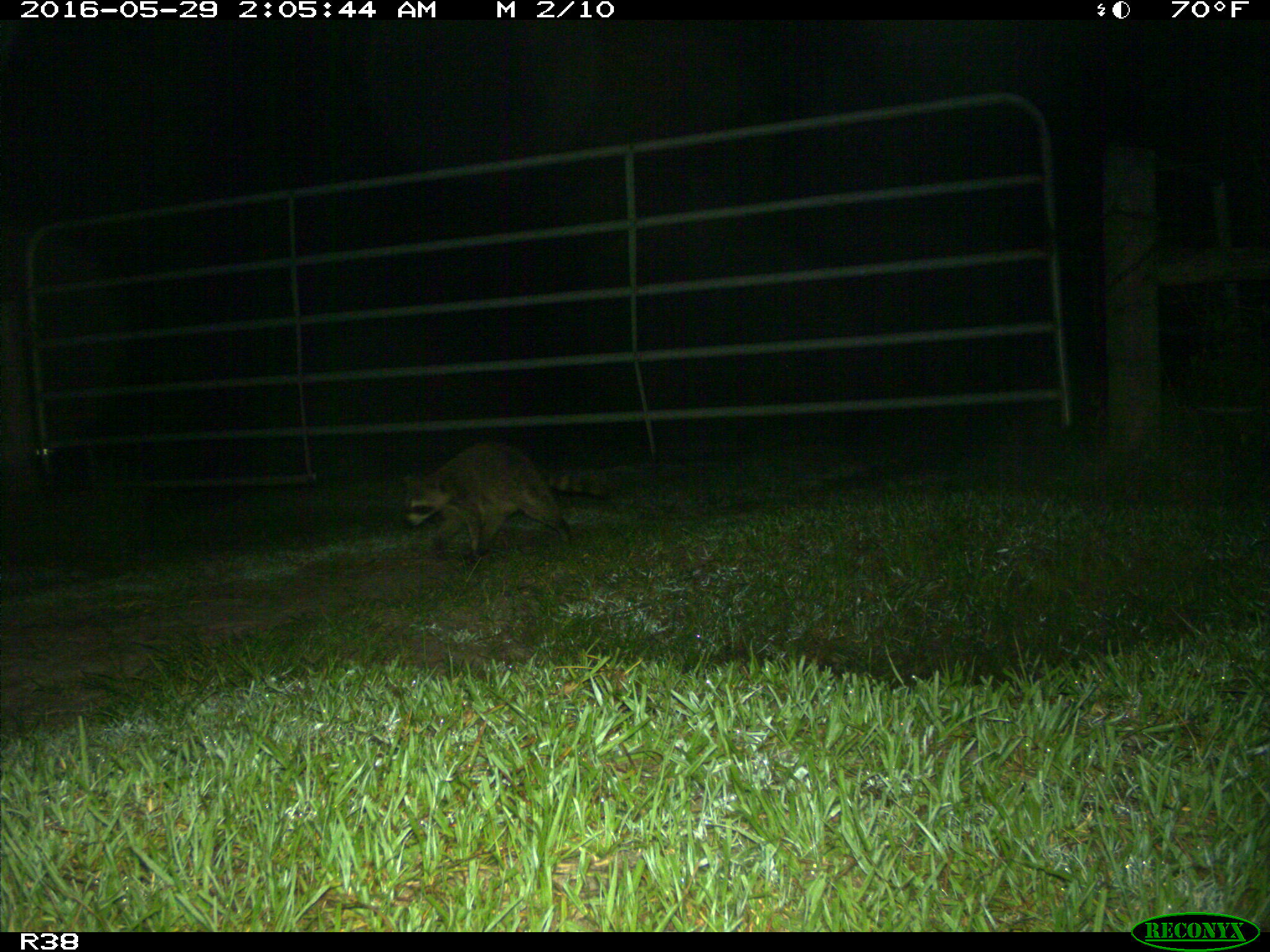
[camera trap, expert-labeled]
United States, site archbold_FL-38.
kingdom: Animalia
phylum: Chordata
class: Mammalia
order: Carnivora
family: Procyonidae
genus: Procyon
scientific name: Procyon lotor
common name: common raccoon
Procyon lotor (common raccoon).